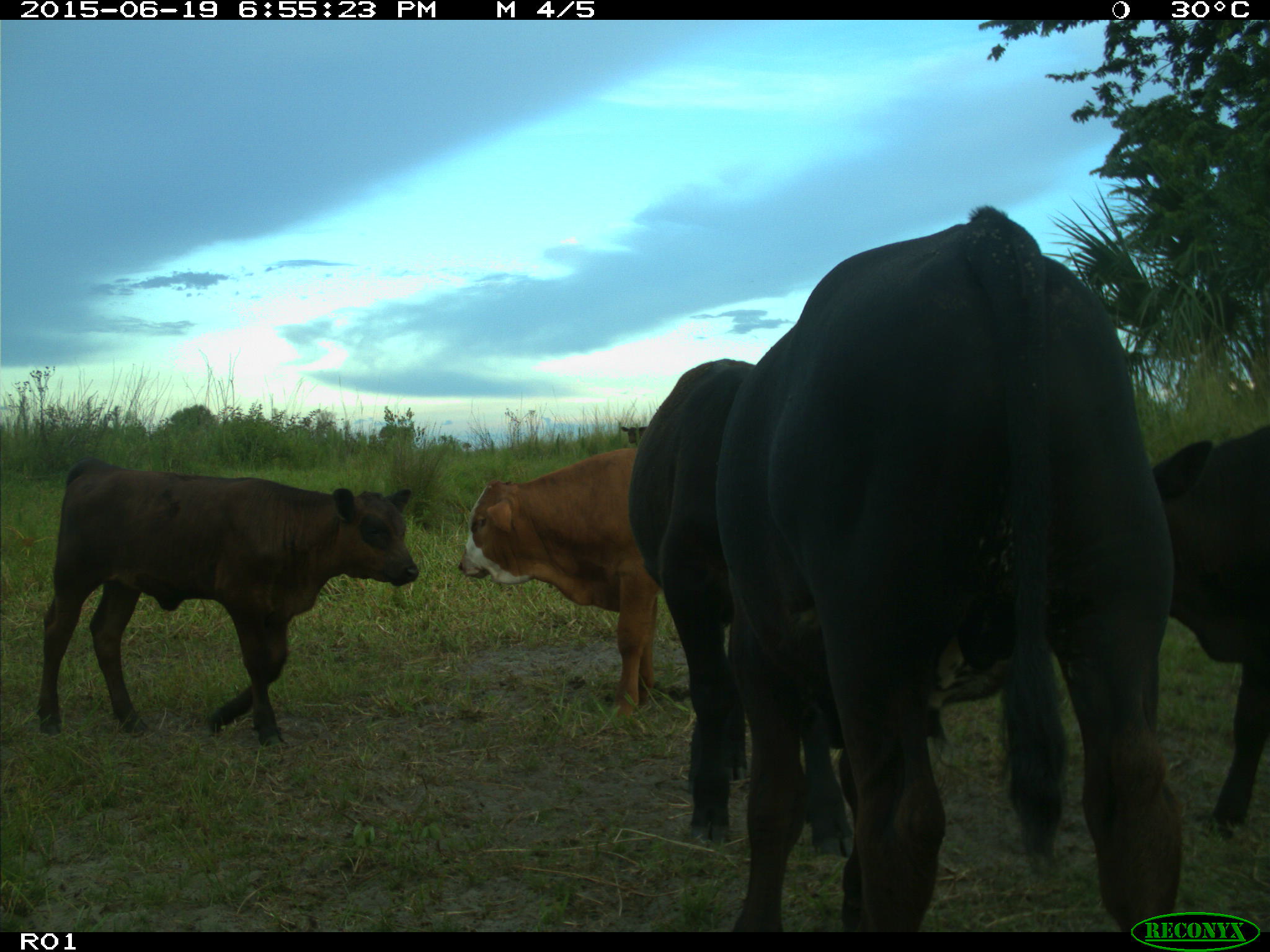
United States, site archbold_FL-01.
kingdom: Animalia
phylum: Chordata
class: Mammalia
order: Artiodactyla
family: Bovidae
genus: Bos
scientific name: Bos taurus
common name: domestic cow